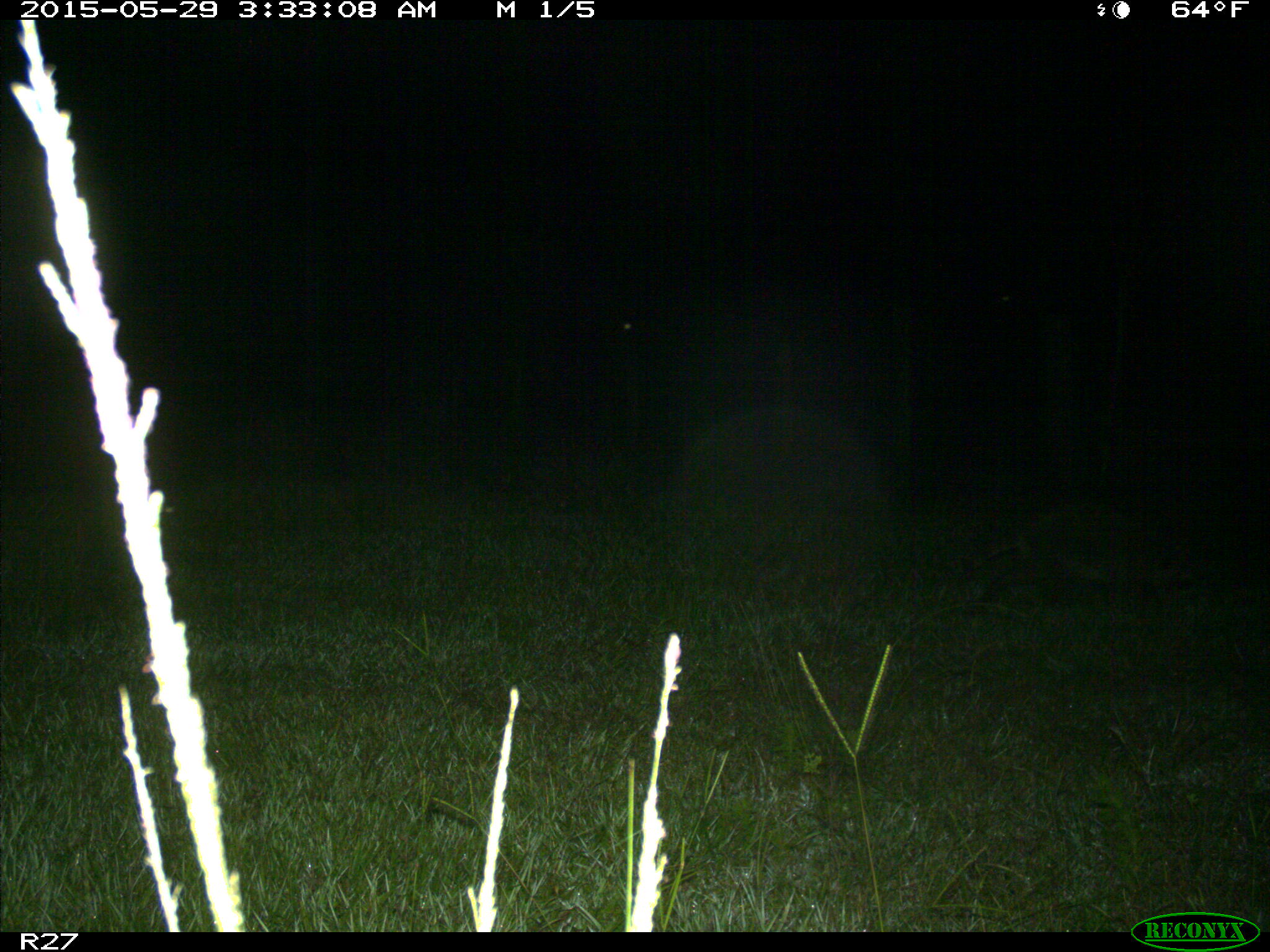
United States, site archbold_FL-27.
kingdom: Animalia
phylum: Chordata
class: Mammalia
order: Carnivora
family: Procyonidae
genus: Procyon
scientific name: Procyon lotor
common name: common raccoon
Procyon lotor (common raccoon).